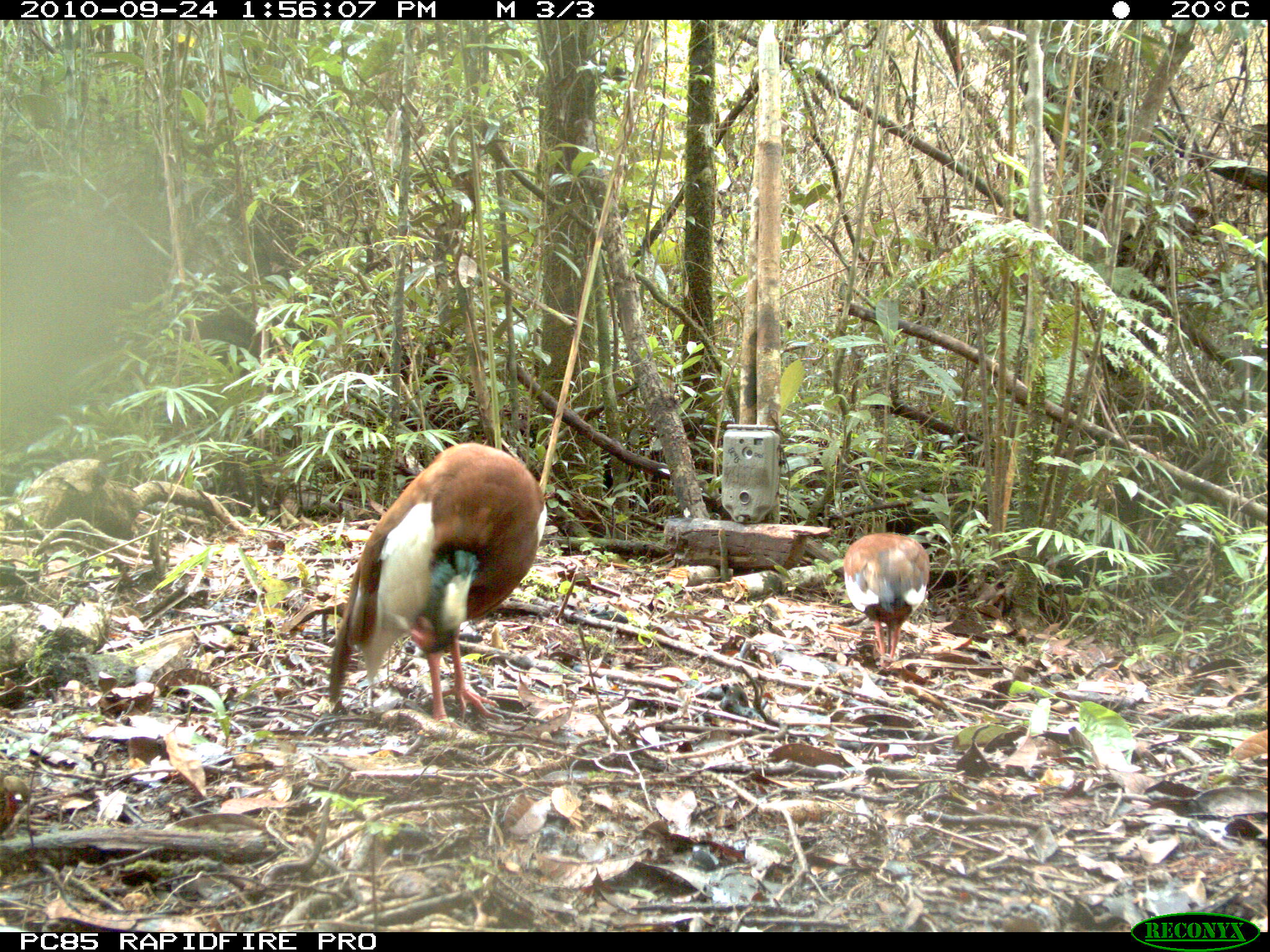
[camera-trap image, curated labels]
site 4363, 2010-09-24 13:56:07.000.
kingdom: Animalia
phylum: Chordata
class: Aves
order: Pelecaniformes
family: Threskiornithidae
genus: Lophotibis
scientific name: Lophotibis cristata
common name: madagascar ibis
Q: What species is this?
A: Lophotibis cristata (madagascar ibis).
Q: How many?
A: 1.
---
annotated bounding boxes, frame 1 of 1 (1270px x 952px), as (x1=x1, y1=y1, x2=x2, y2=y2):
lophotibis cristata: (x1=328, y1=442, x2=547, y2=722); (x1=843, y1=532, x2=930, y2=670); (x1=0, y1=767, x2=30, y2=840)